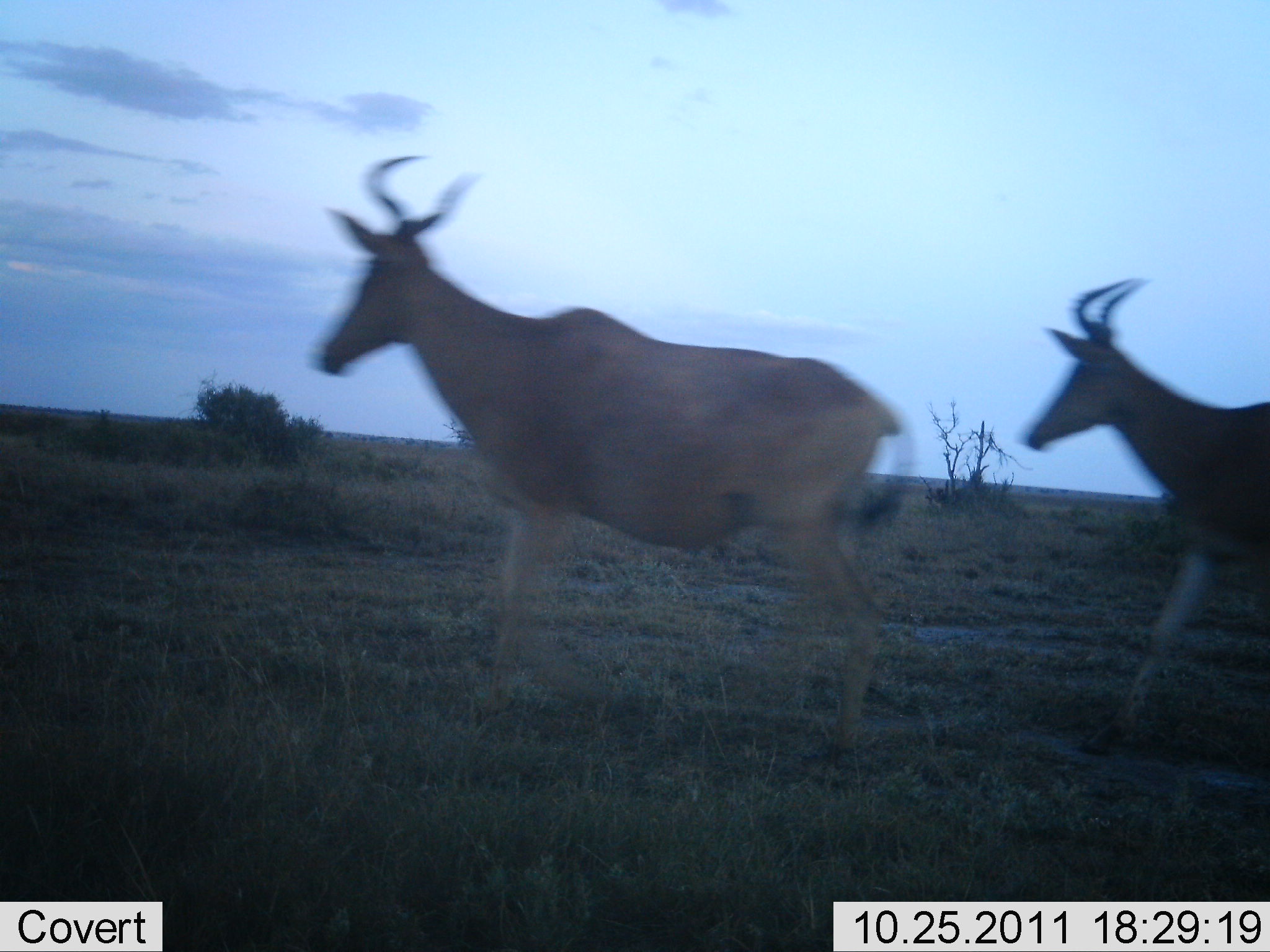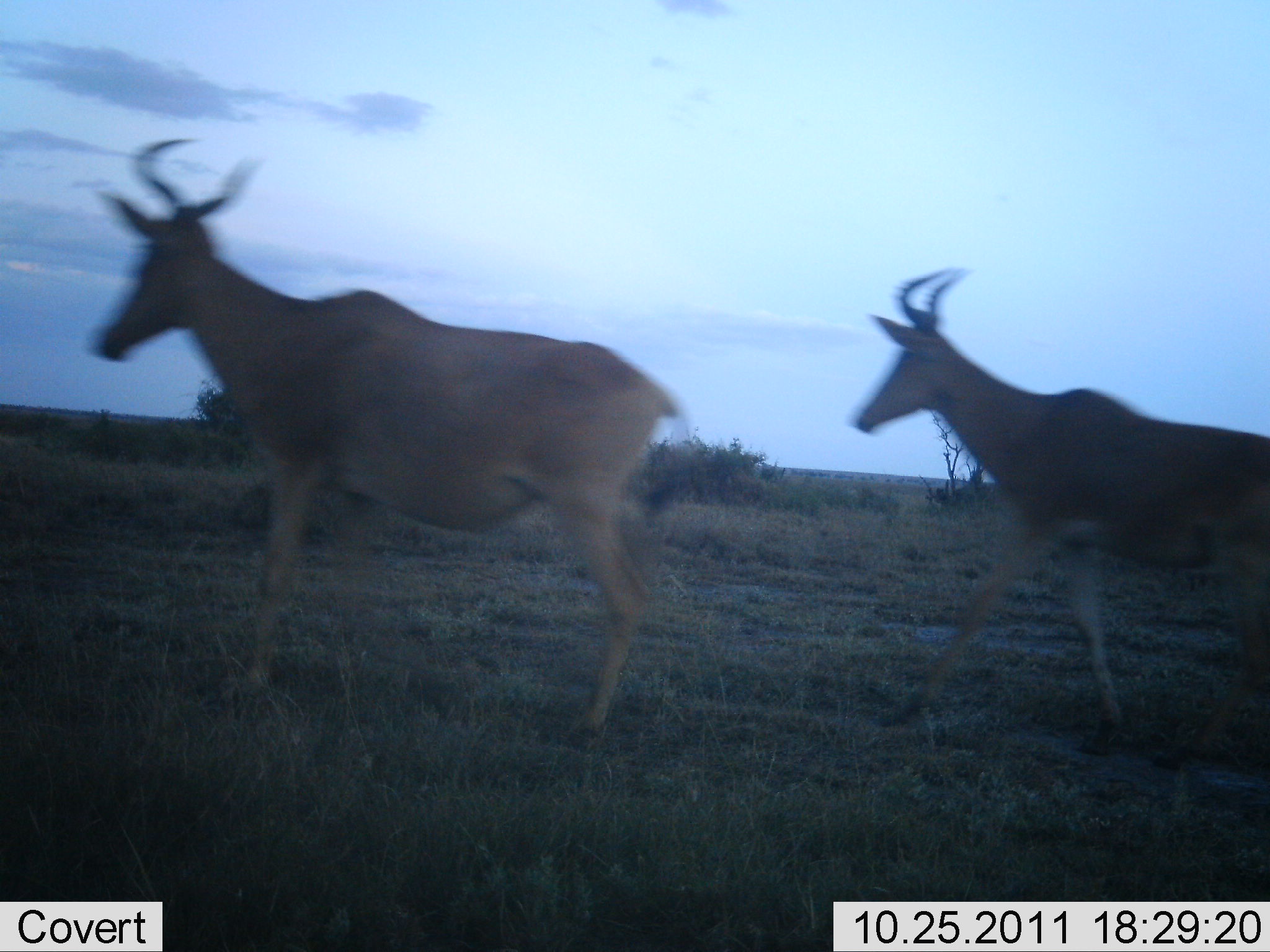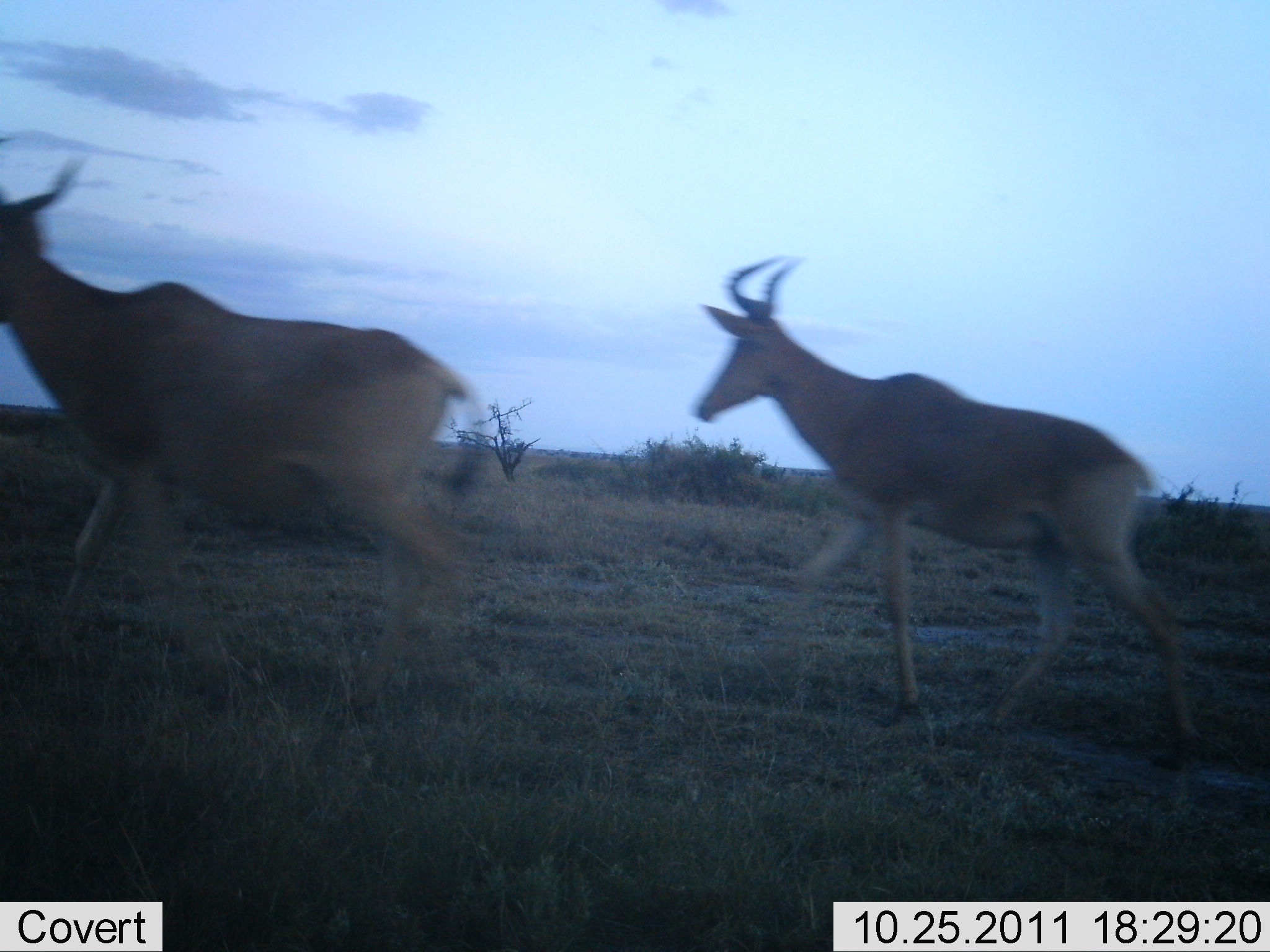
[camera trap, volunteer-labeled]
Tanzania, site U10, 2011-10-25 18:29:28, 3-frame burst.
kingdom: Animalia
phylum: Chordata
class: Mammalia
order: Artiodactyla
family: Bovidae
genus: Alcelaphus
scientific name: Alcelaphus buselaphus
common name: hartebeest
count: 2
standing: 0%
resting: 0%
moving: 100%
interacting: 0%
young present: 0%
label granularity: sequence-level